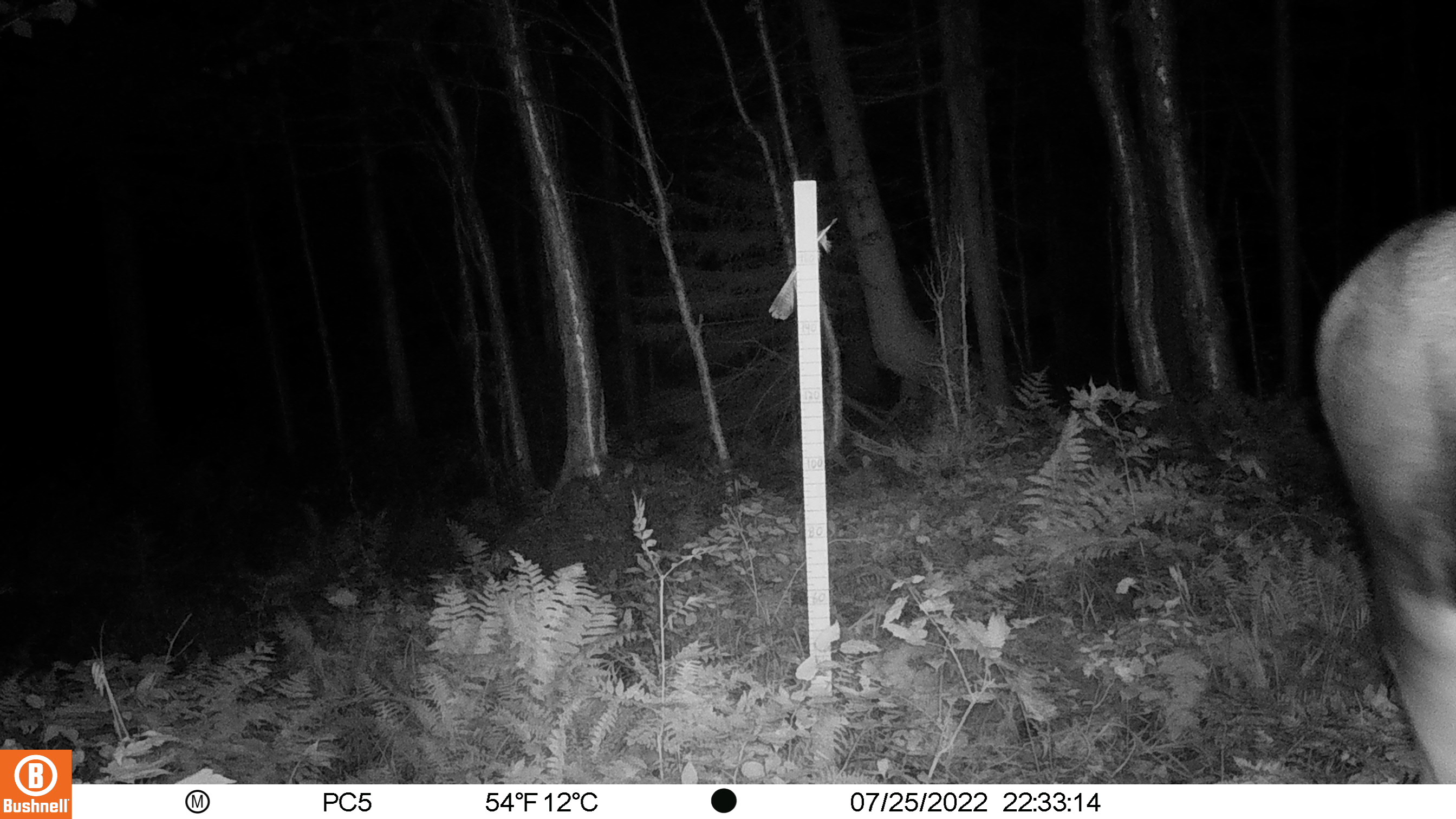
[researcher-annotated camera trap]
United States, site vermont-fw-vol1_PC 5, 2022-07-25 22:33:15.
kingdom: Animalia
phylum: Chordata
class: Mammalia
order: Artiodactyla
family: Cervidae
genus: Alces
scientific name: Alces alces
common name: moose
Moose (Alces alces).